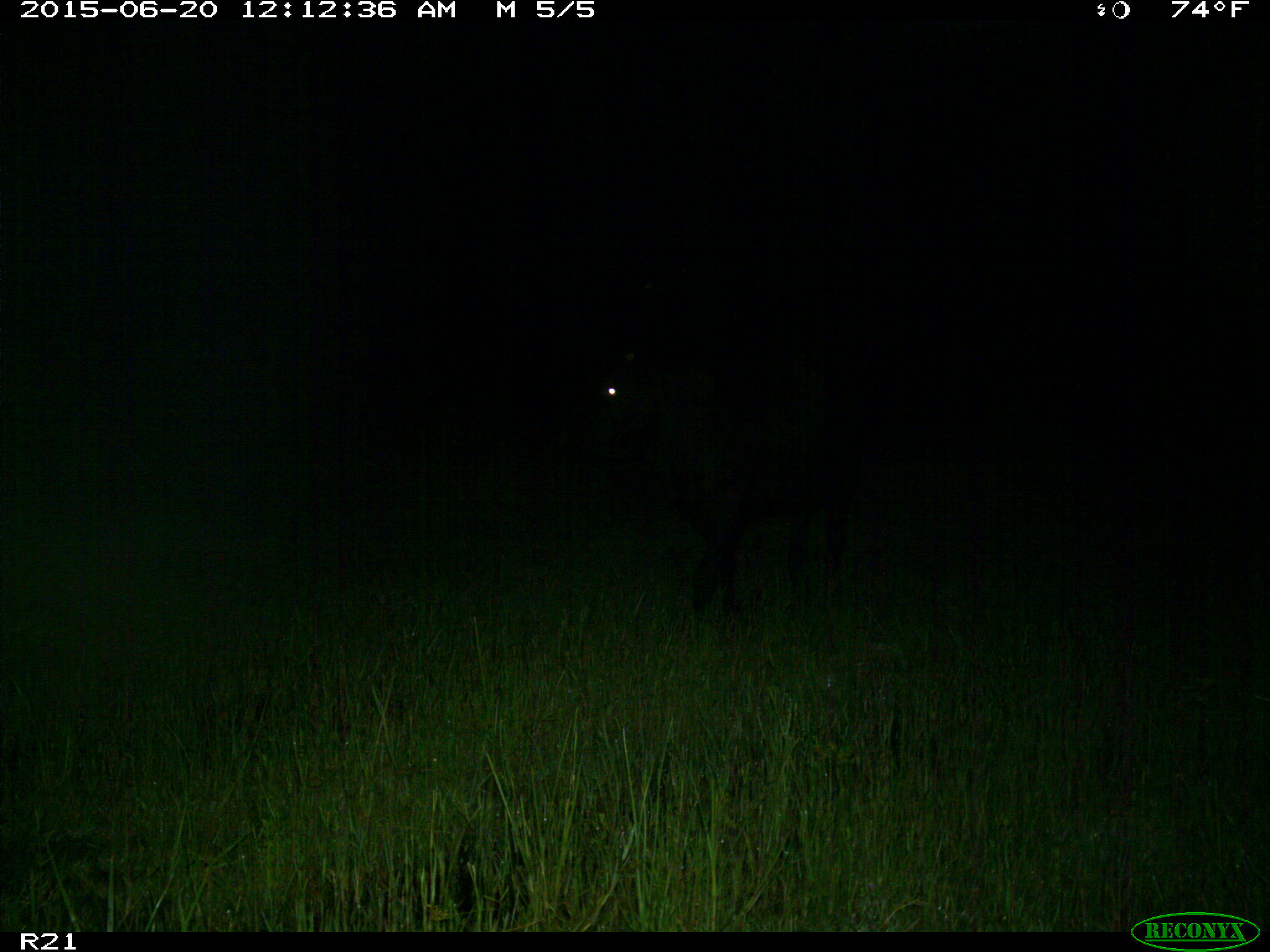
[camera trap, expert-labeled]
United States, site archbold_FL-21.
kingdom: Animalia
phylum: Chordata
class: Mammalia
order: Artiodactyla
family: Bovidae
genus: Bos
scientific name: Bos taurus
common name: domestic cow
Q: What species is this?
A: Bos taurus (domestic cow).